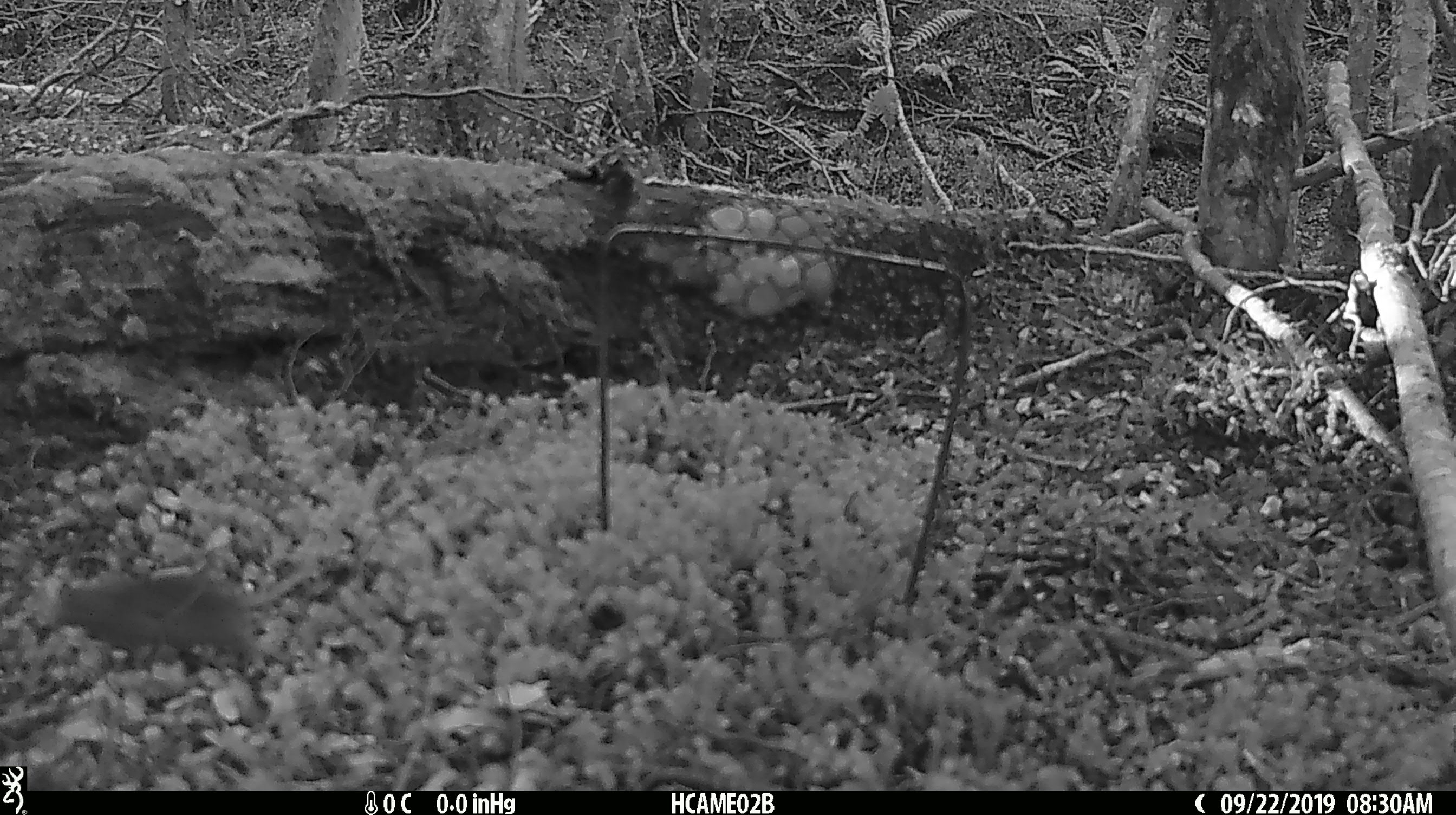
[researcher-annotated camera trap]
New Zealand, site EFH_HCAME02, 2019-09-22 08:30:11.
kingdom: Animalia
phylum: Chordata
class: Mammalia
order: Rodentia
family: Muridae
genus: Mus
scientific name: Mus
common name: mouse